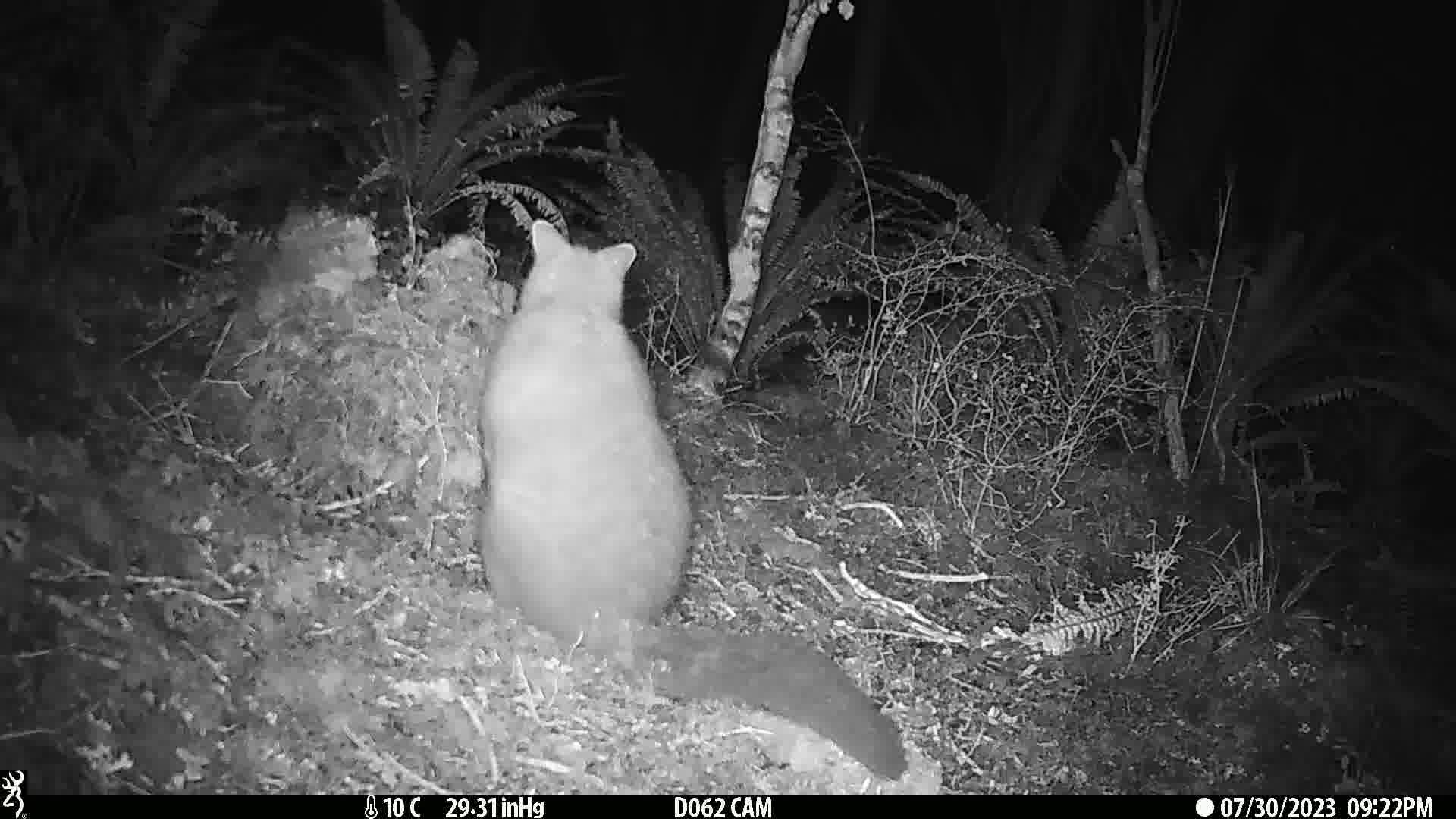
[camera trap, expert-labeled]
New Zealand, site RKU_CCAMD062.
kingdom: Animalia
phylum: Chordata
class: Mammalia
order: Diprotodontia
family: Phalangeridae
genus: Trichosurus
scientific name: Trichosurus vulpecula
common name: common brushtail possum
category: possum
Possum (common brushtail possum) (Trichosurus vulpecula).